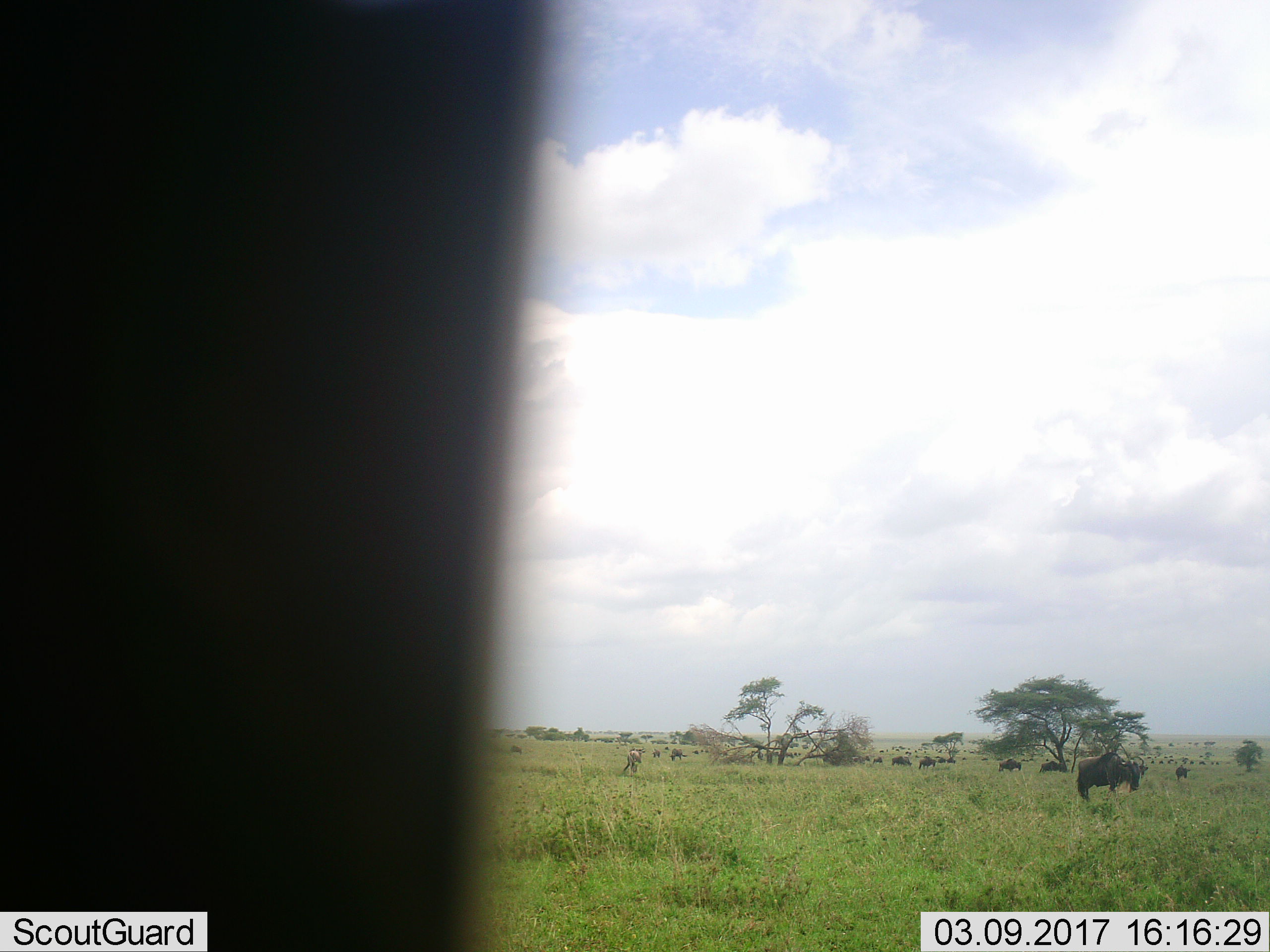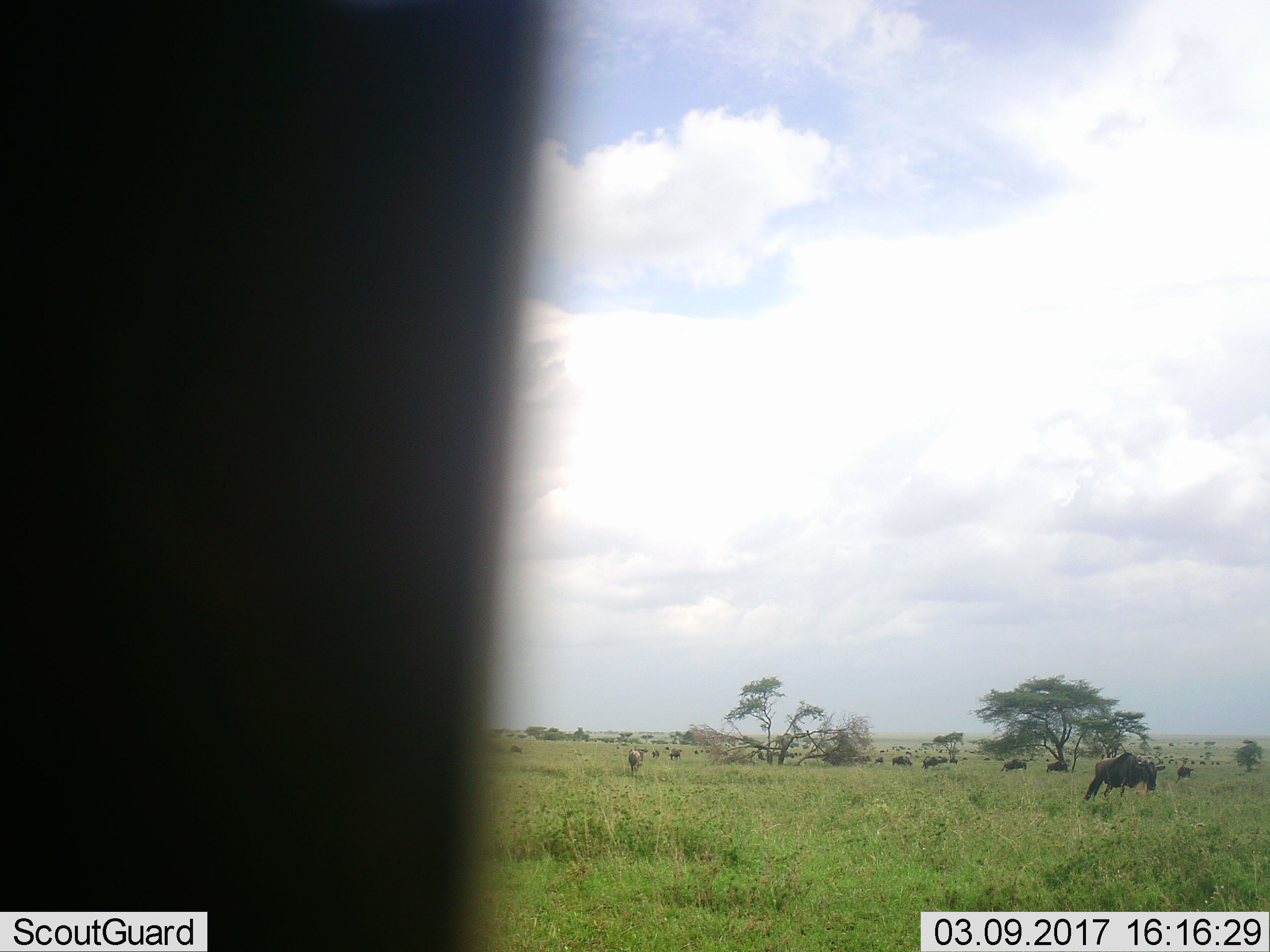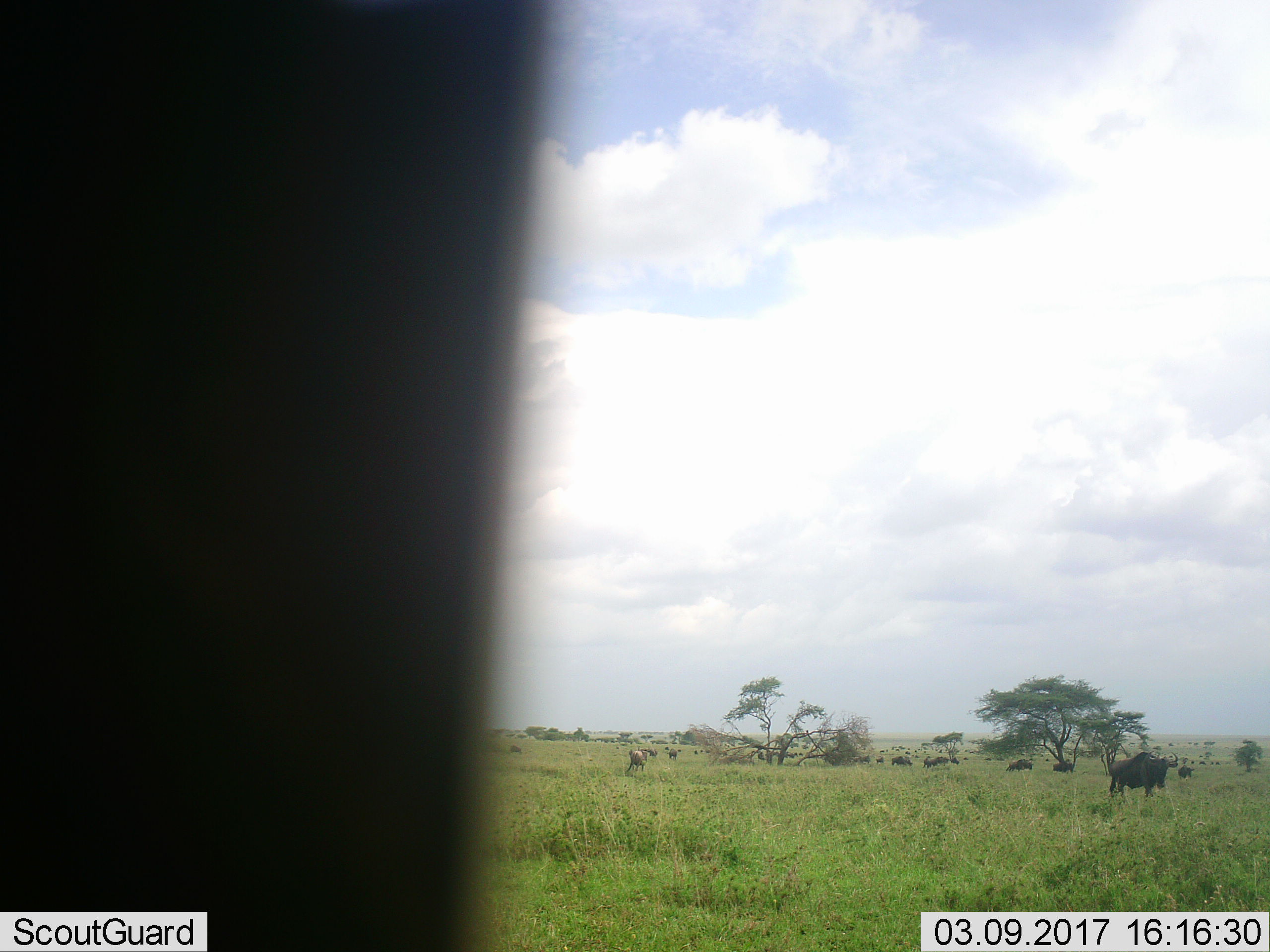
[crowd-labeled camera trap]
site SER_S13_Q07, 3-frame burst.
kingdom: Animalia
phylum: Chordata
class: Mammalia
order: Artiodactyla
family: Bovidae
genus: Connochaetes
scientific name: Connochaetes taurinus taurinus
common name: blue wildebeest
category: wildebeestblue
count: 11-50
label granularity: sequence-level